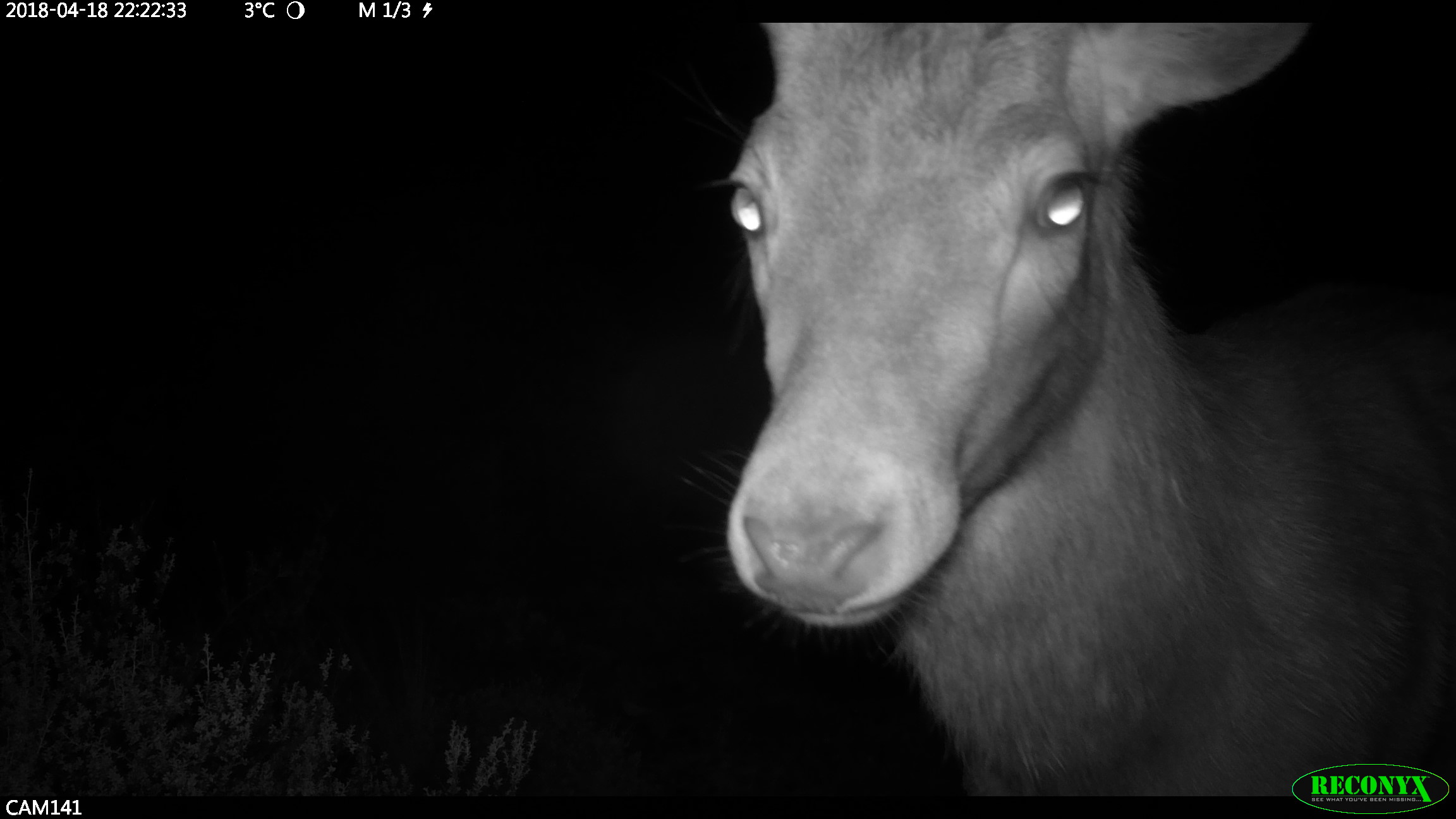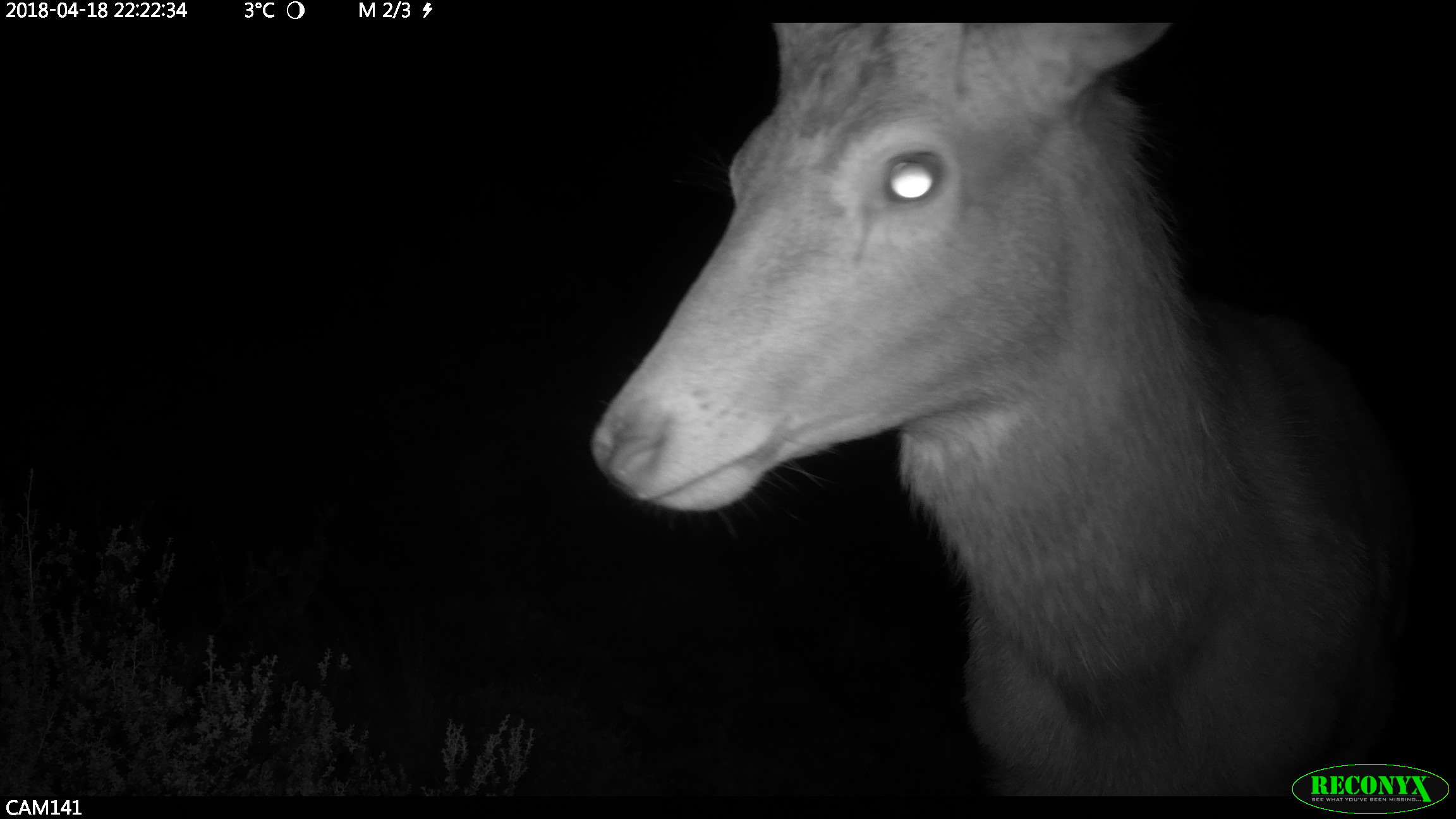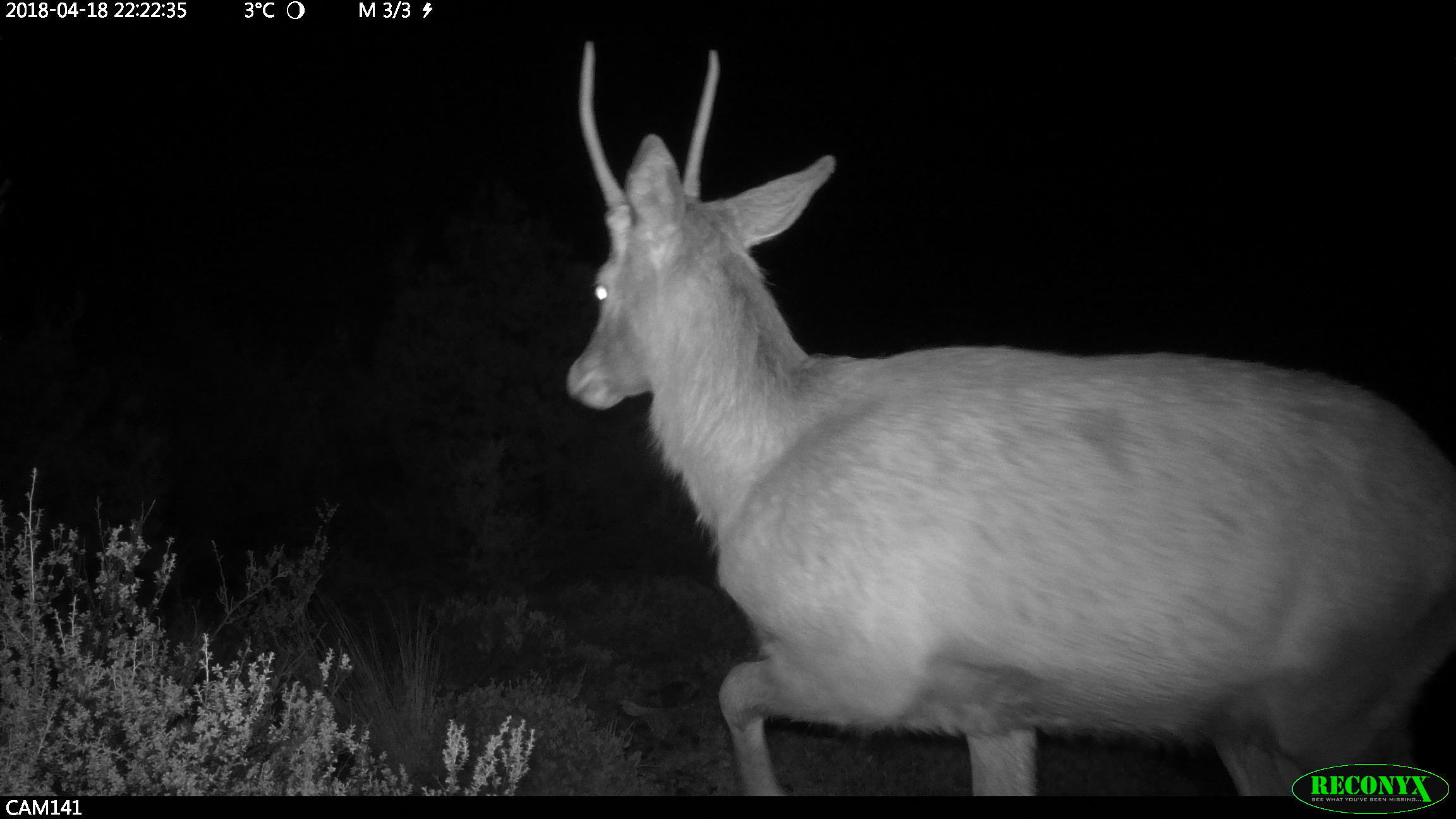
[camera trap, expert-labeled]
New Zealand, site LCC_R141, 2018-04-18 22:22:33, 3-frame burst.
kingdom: Animalia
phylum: Chordata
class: Mammalia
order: Artiodactyla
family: Cervidae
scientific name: Cervidae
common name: deer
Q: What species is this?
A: Deer (Cervidae).